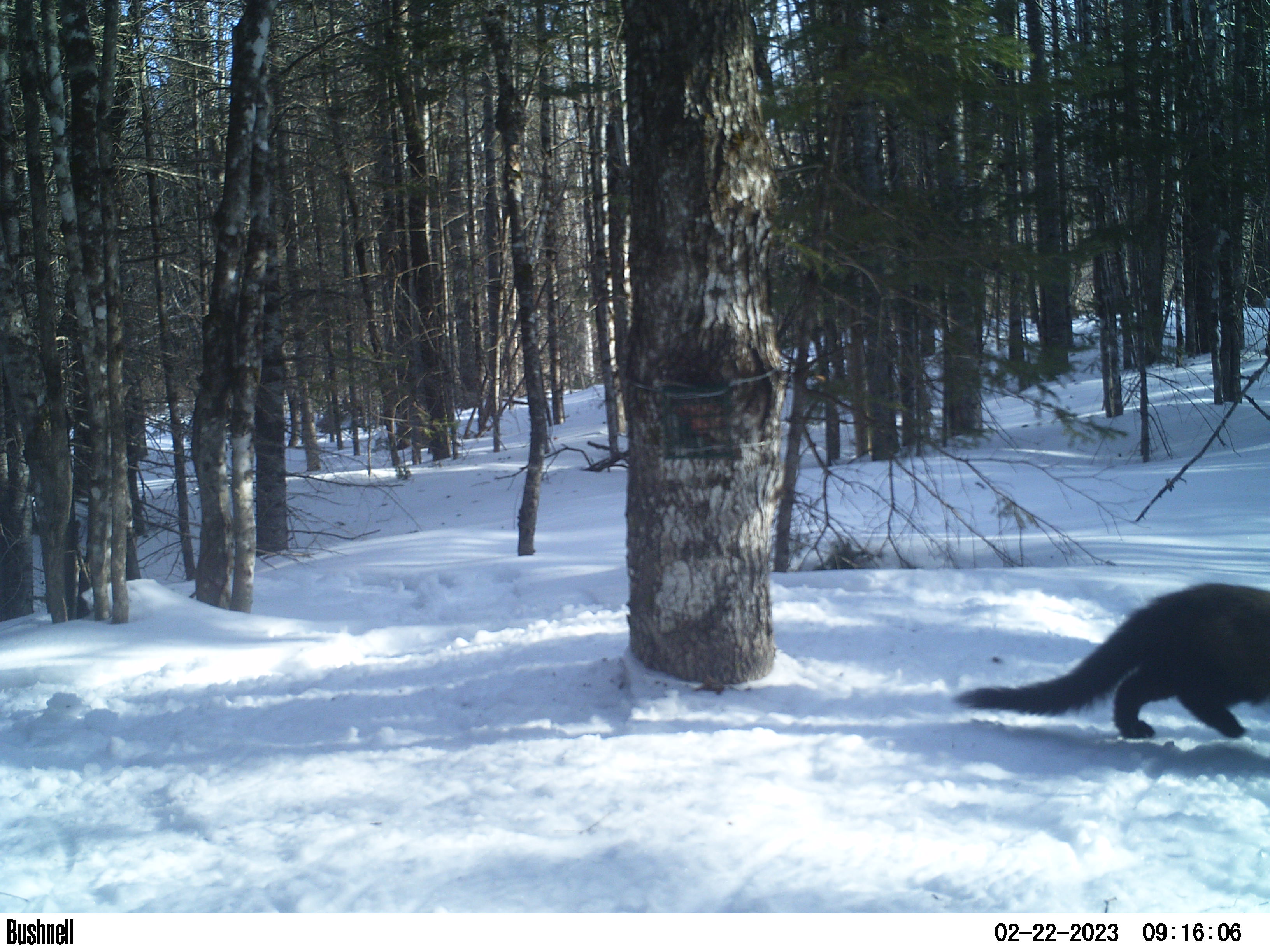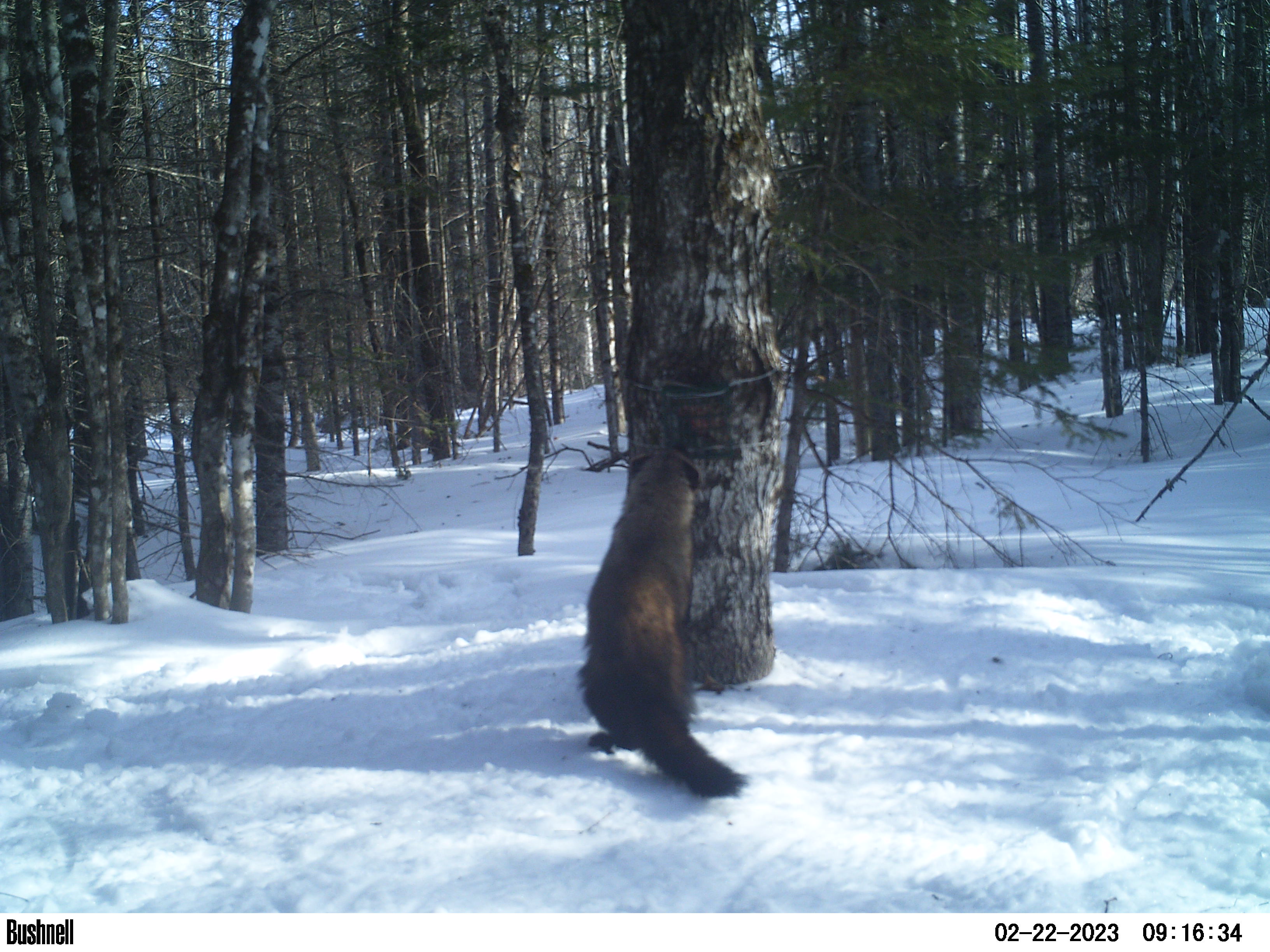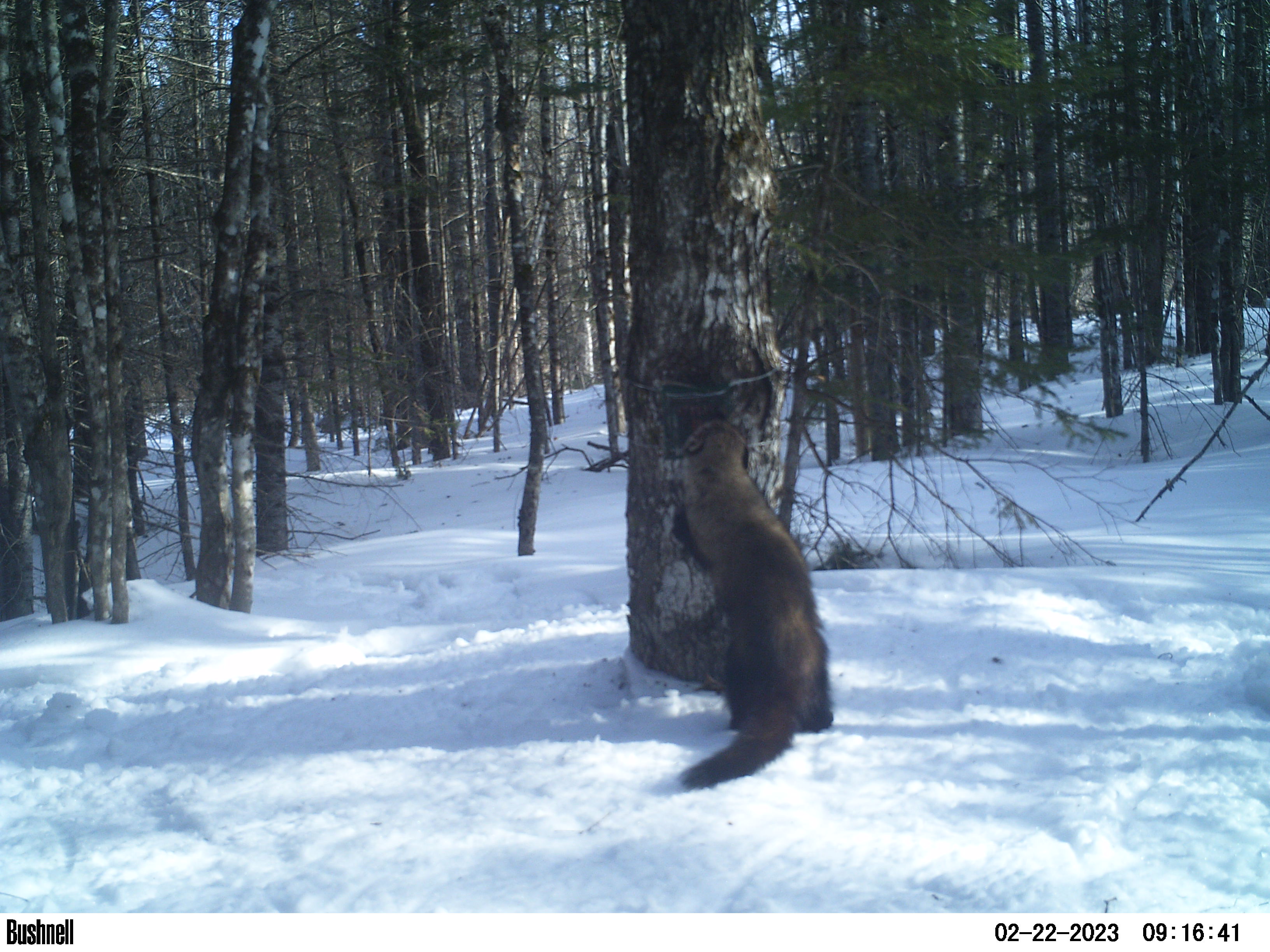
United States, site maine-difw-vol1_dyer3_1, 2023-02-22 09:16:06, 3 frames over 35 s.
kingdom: Animalia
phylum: Chordata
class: Mammalia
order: Carnivora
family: Mustelidae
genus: Pekania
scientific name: Pekania pennanti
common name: fisher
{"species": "fisher (Pekania pennanti)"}